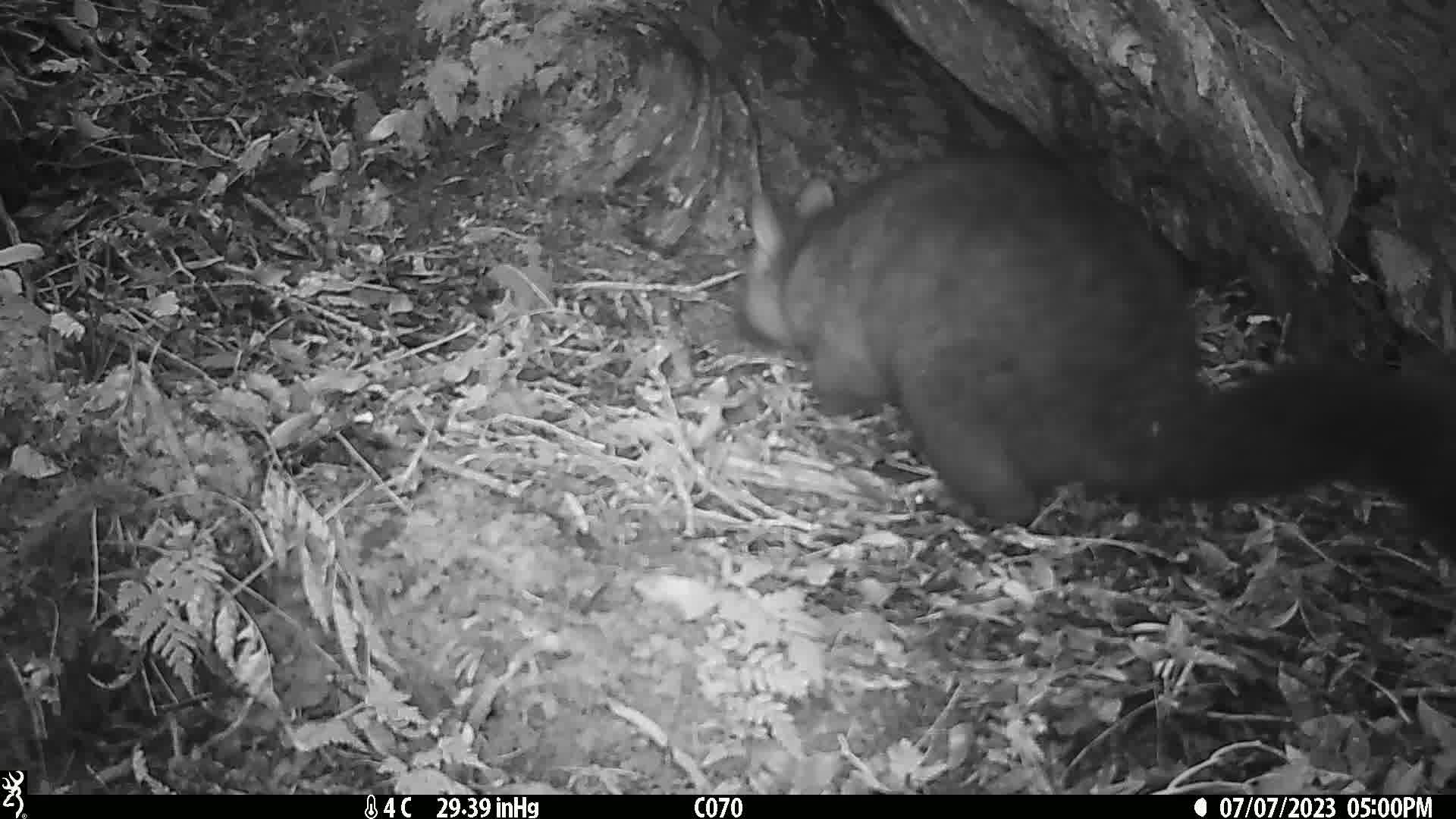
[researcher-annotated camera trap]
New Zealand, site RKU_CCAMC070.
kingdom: Animalia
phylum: Chordata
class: Mammalia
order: Diprotodontia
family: Phalangeridae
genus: Trichosurus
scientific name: Trichosurus vulpecula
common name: common brushtail possum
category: possum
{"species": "possum (common brushtail possum) (Trichosurus vulpecula)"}